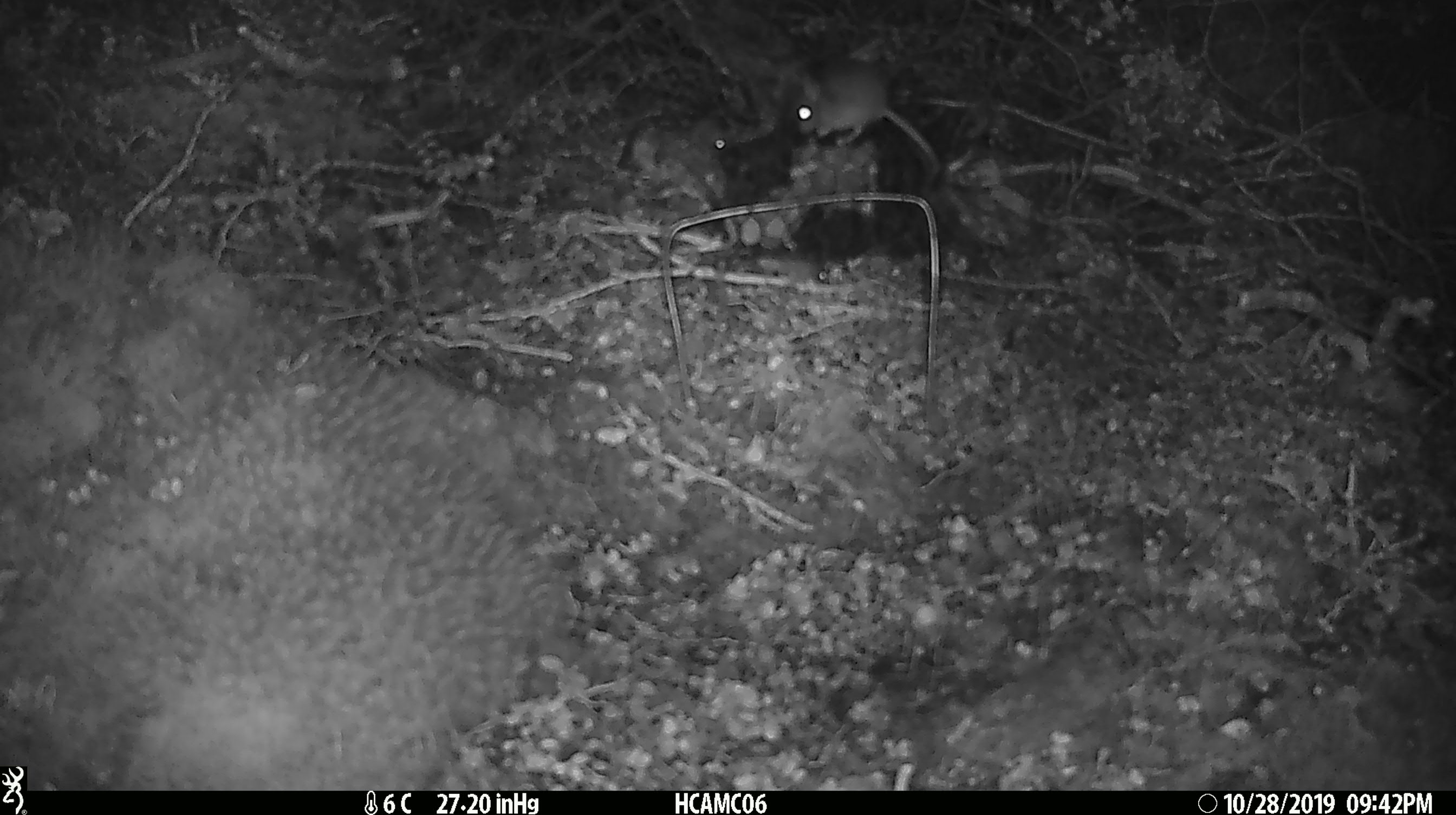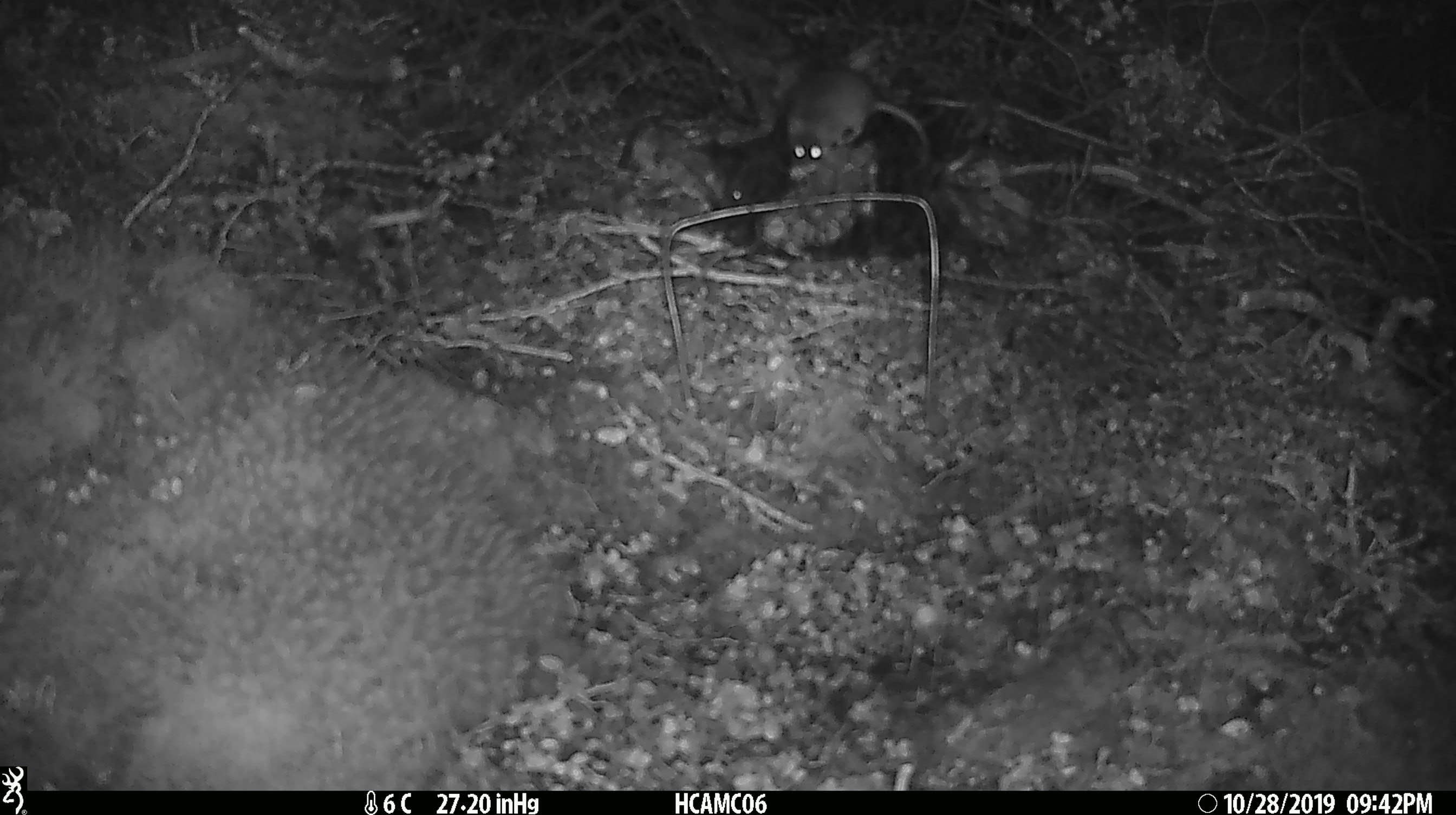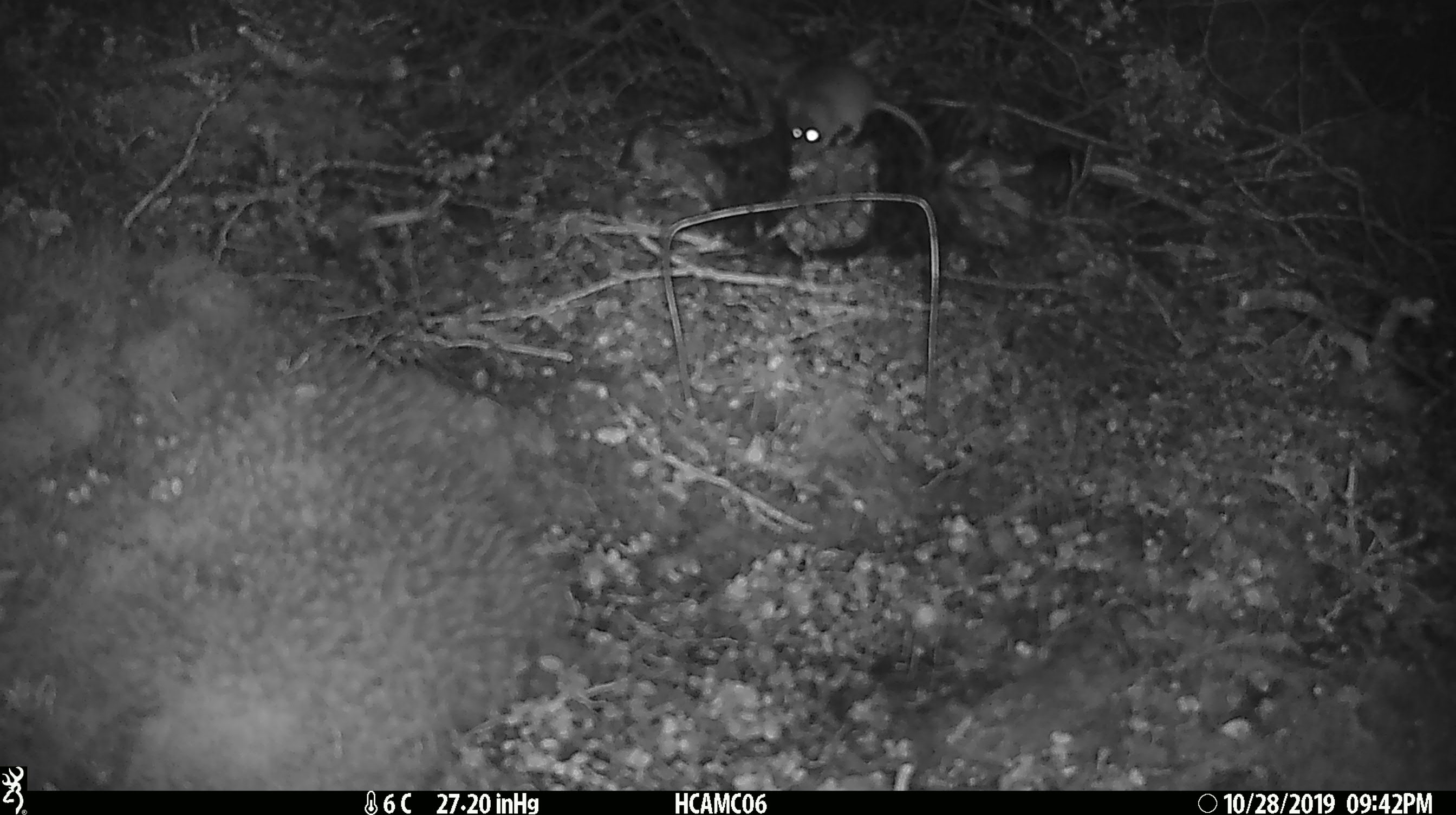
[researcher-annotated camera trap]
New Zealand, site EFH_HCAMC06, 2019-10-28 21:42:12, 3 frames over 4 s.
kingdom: Animalia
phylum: Chordata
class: Mammalia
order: Rodentia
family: Muridae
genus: Mus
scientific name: Mus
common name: mouse